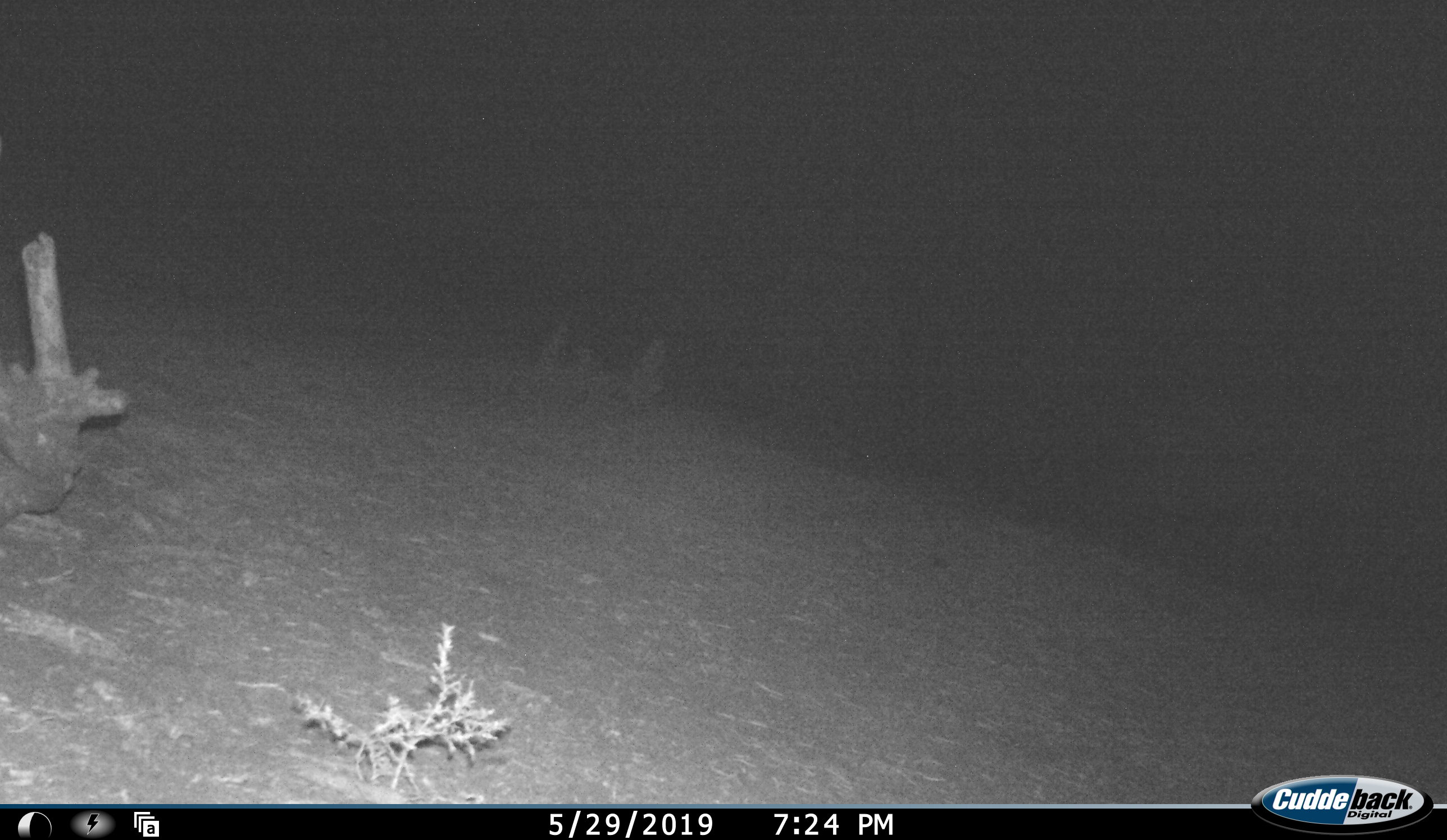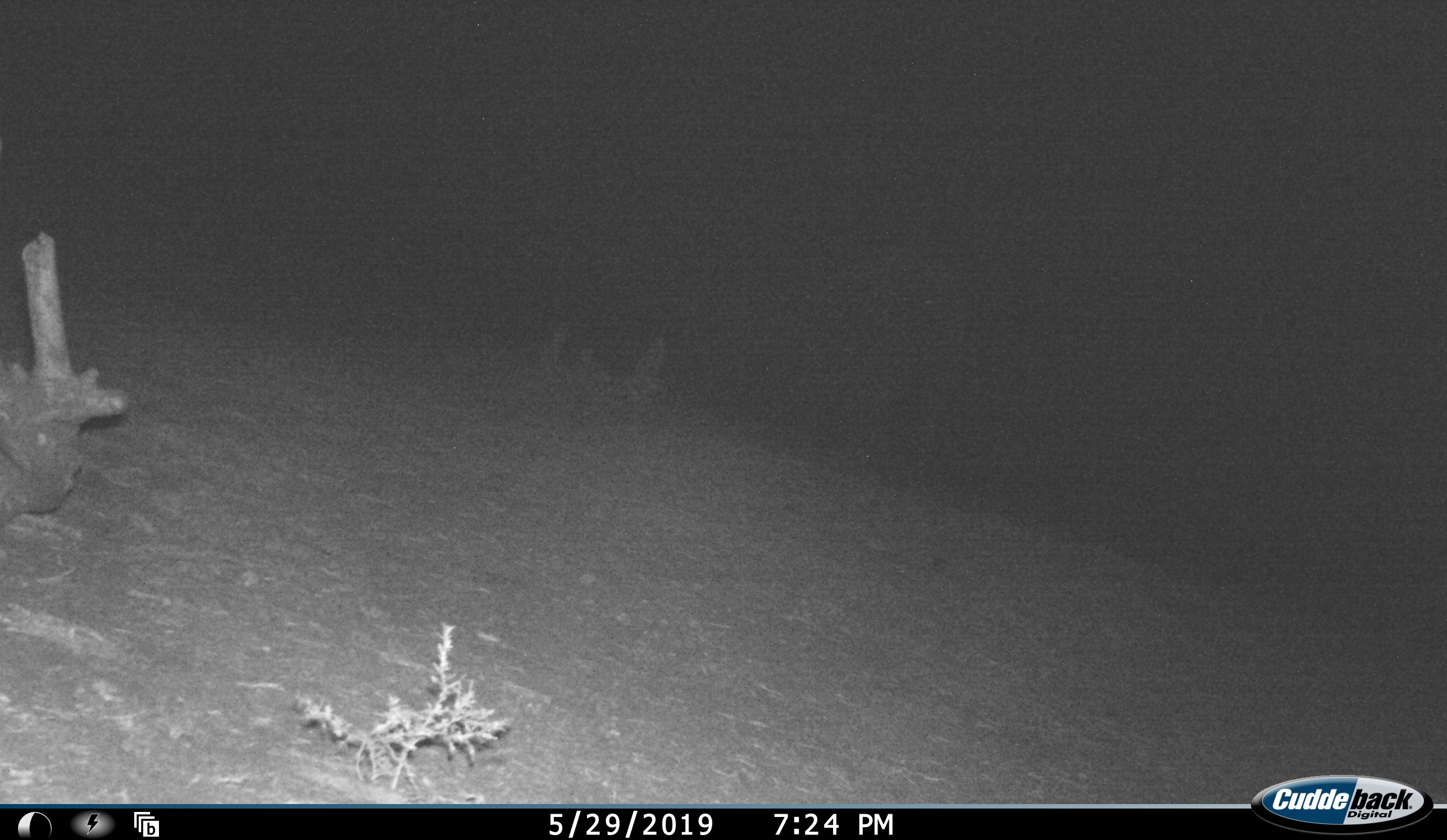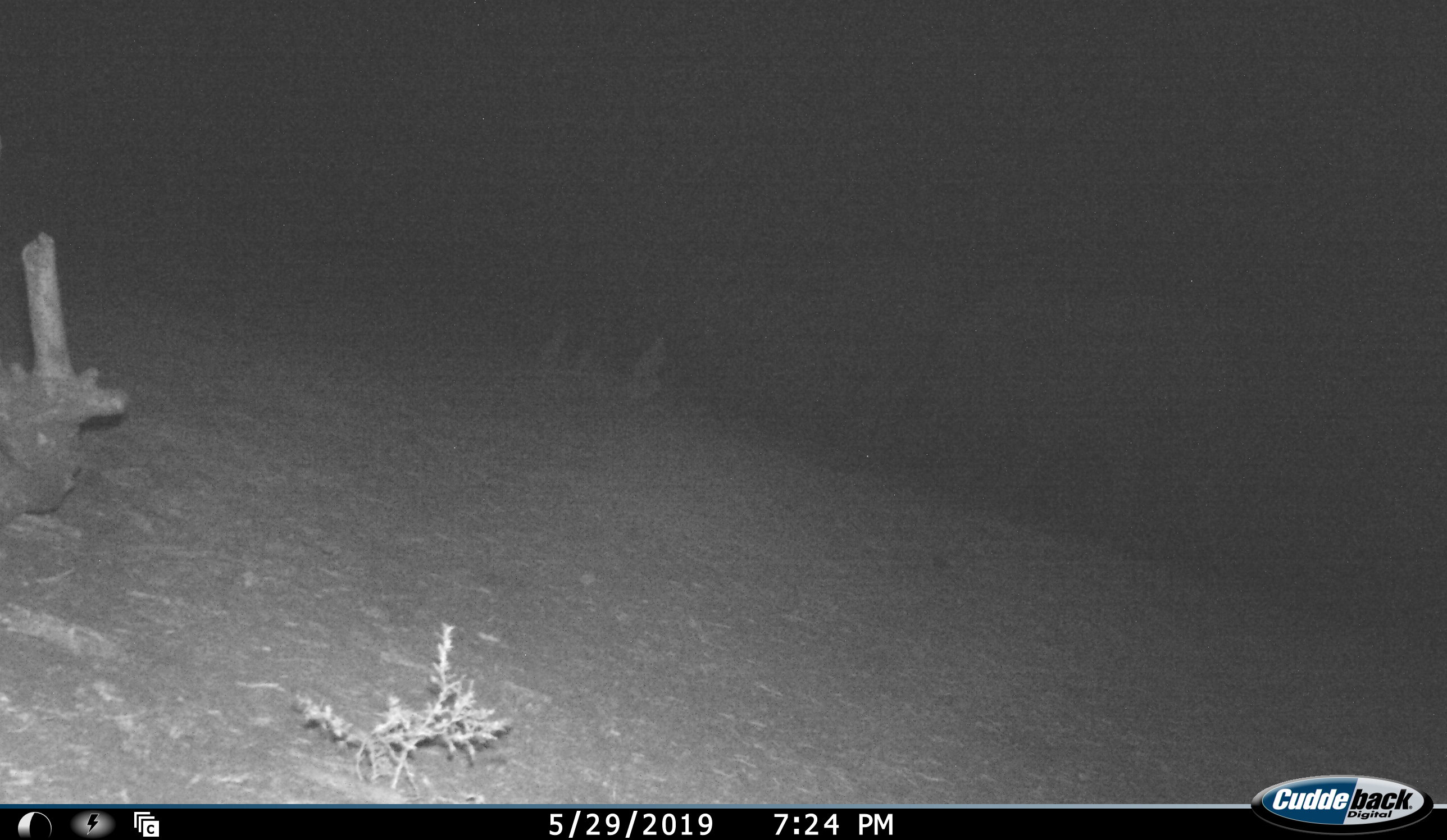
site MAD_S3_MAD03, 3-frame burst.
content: unidentified animal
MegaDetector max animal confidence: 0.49